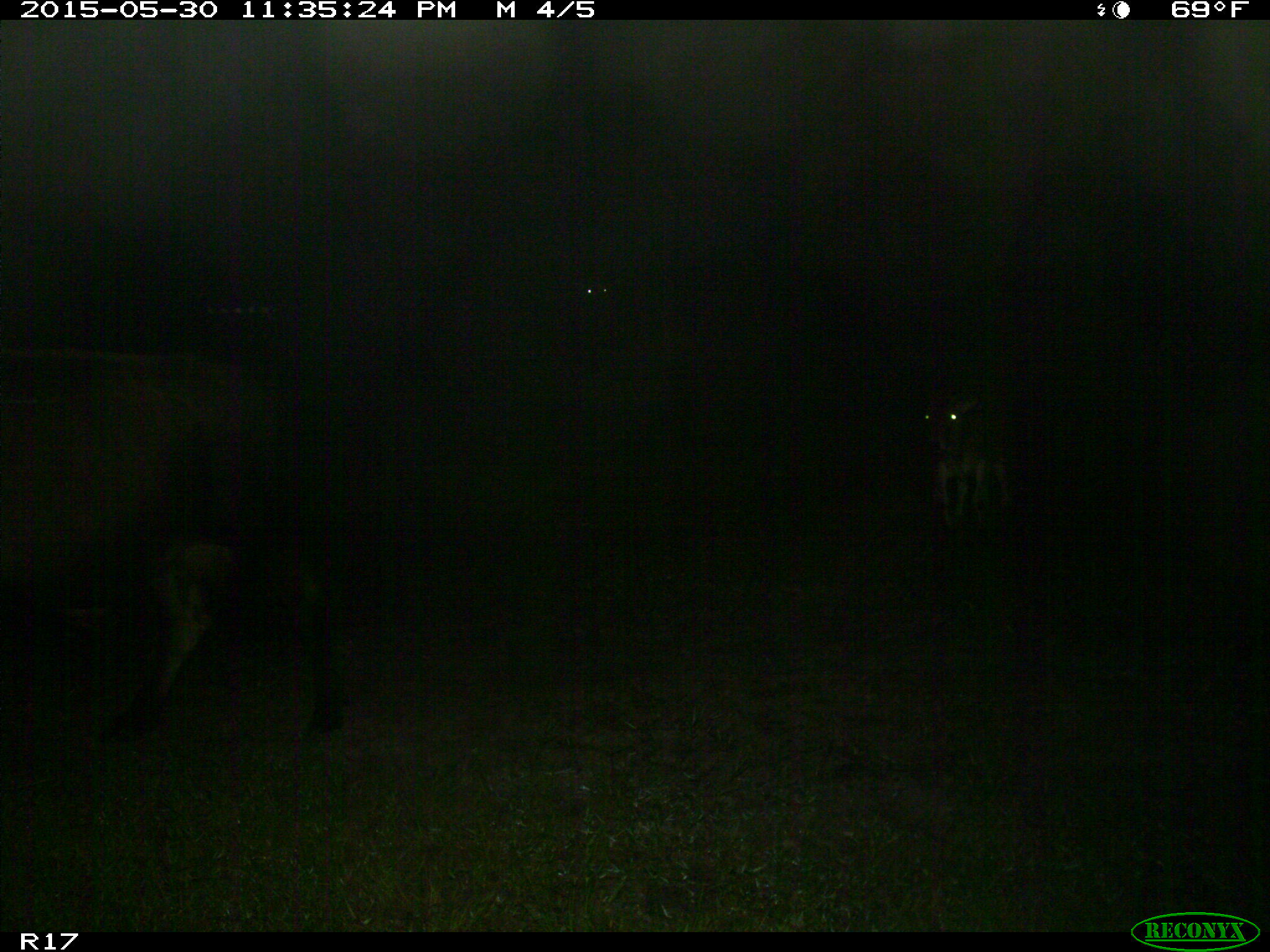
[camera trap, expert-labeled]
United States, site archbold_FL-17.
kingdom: Animalia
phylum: Chordata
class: Mammalia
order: Artiodactyla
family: Bovidae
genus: Bos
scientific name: Bos taurus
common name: domestic cow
Bos taurus (domestic cow).